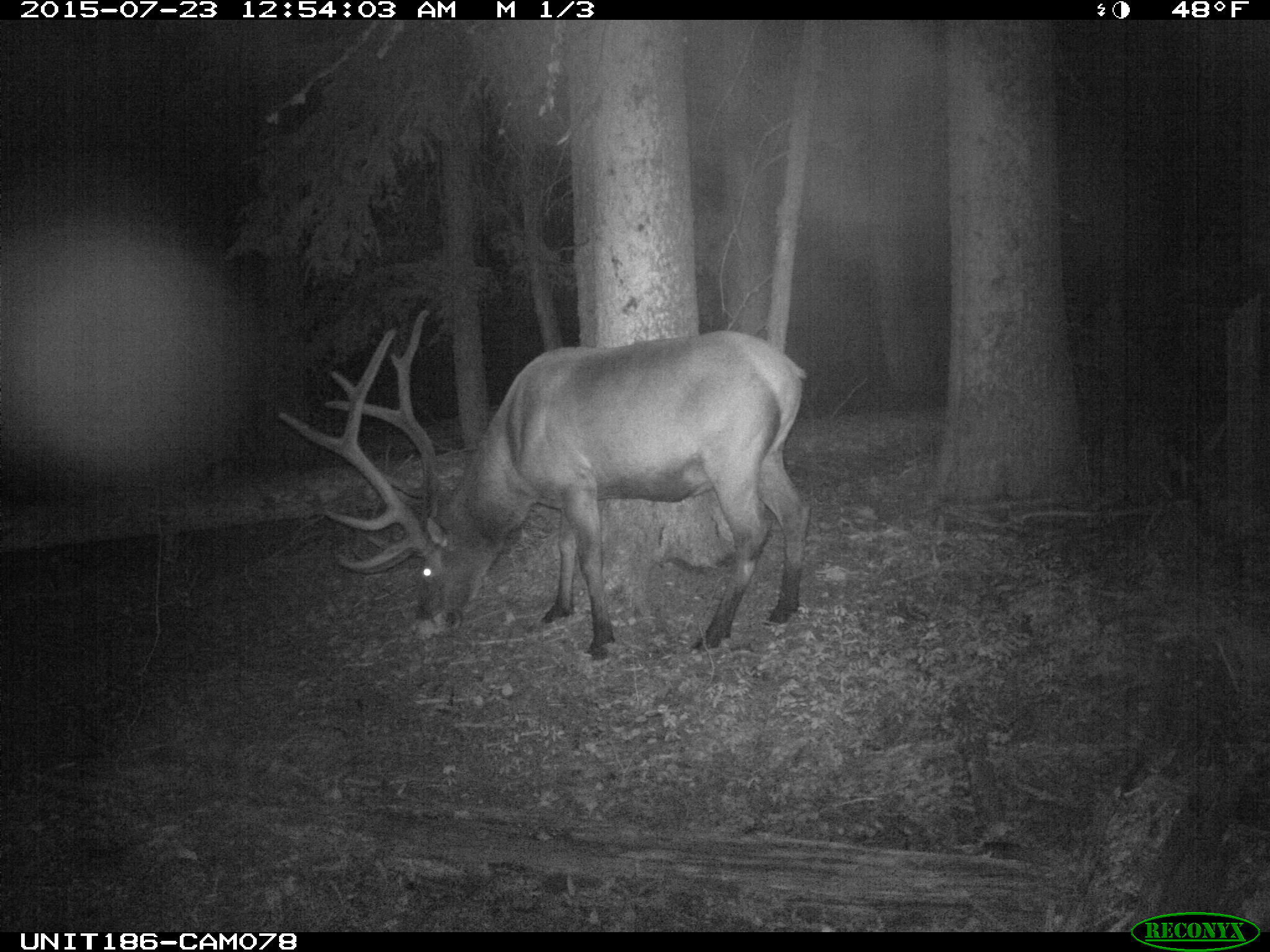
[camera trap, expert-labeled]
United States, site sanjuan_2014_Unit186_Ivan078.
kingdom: Animalia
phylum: Chordata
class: Mammalia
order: Artiodactyla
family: Cervidae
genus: Cervus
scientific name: Cervus elaphus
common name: red deer